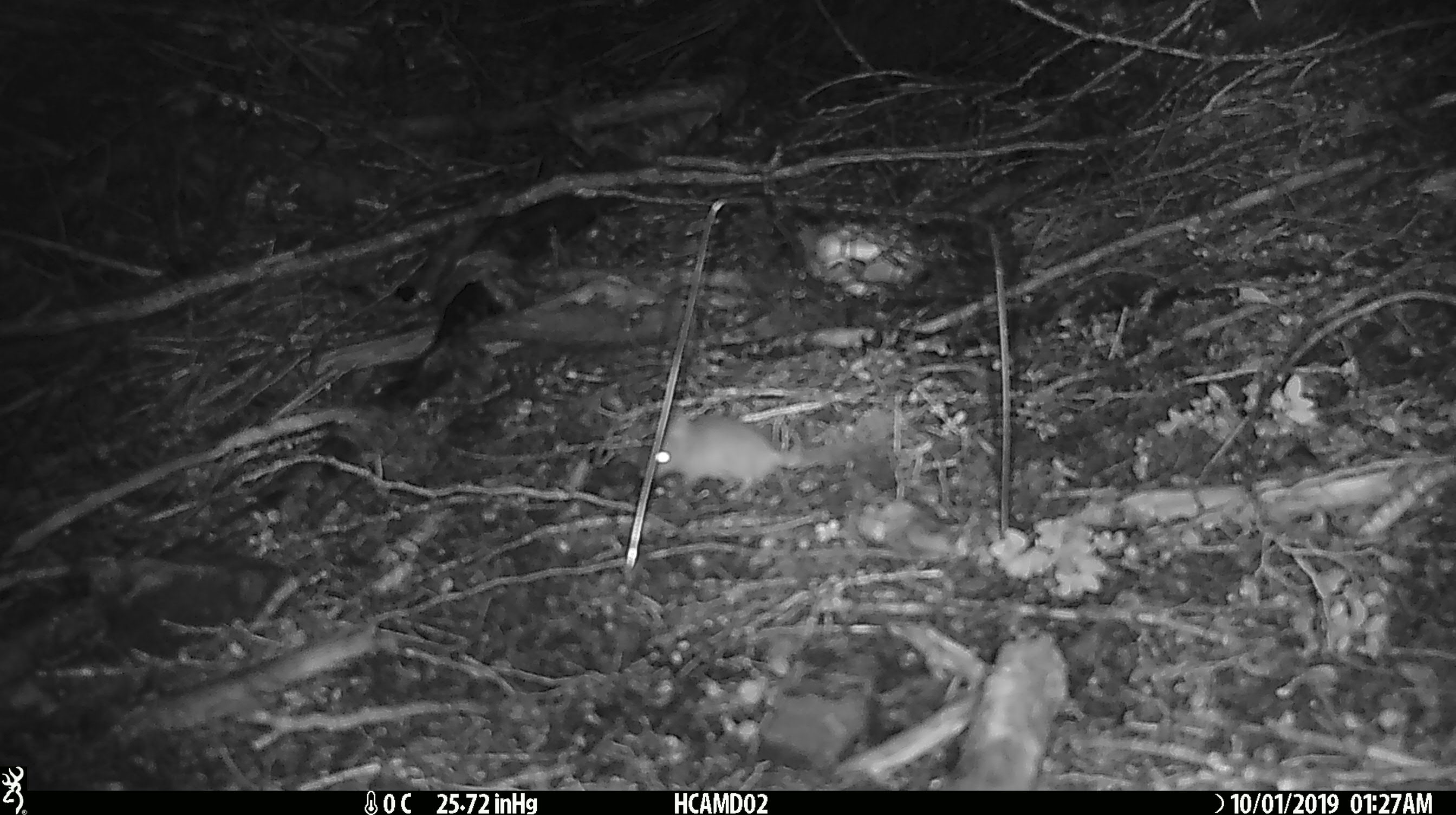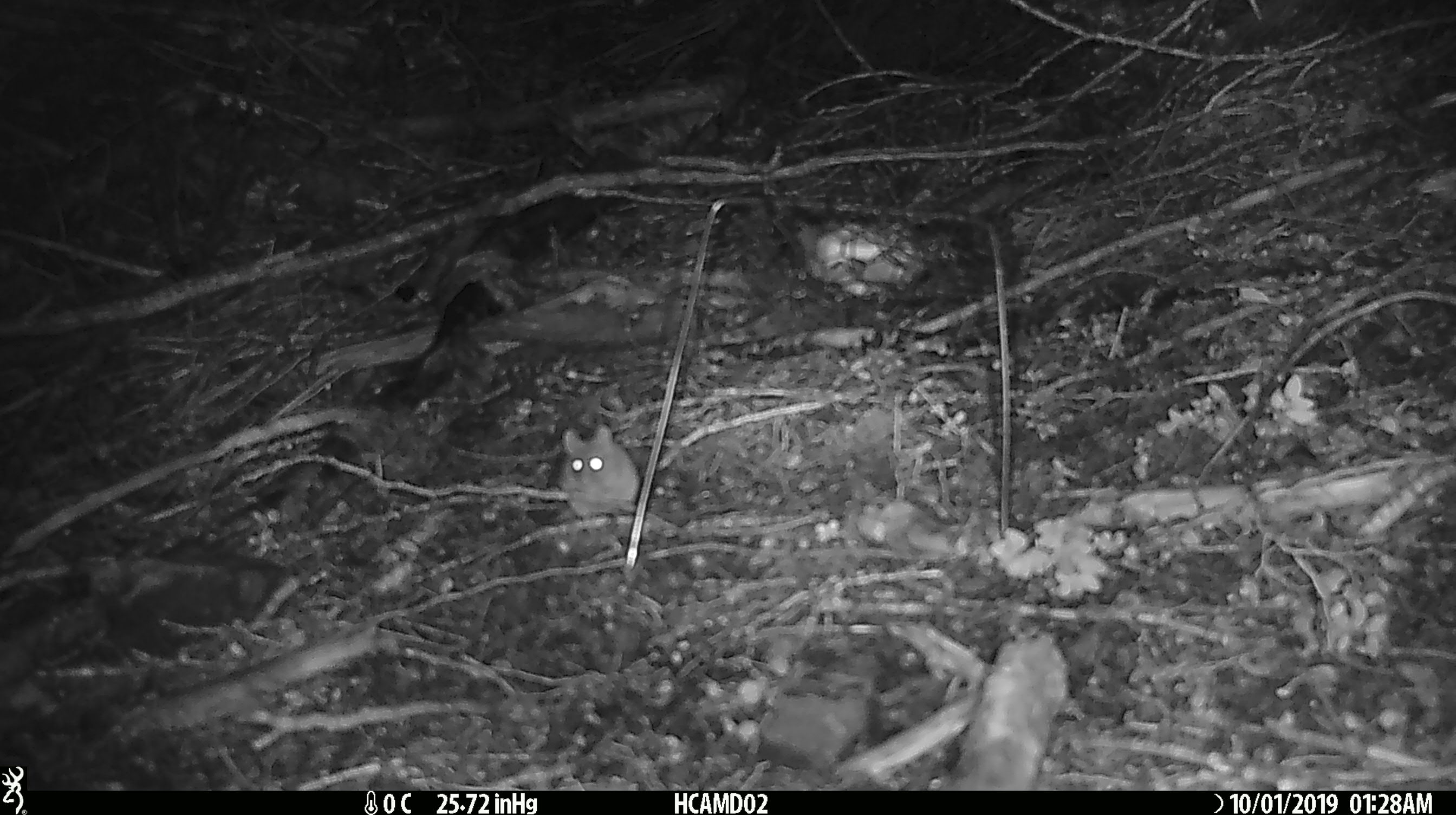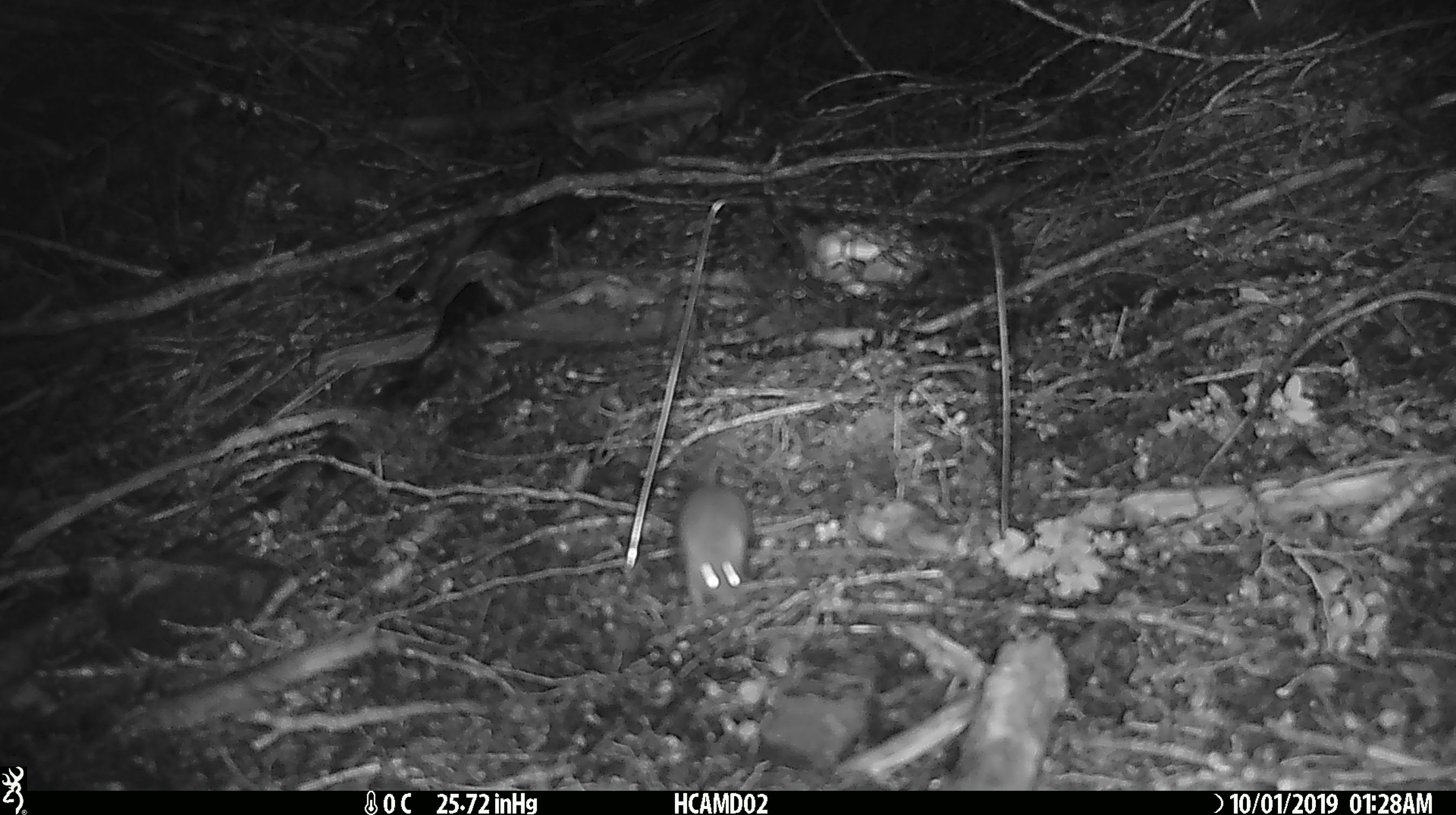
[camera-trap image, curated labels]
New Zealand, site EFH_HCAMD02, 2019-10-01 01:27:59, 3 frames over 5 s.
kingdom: Animalia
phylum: Chordata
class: Mammalia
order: Rodentia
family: Muridae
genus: Mus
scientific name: Mus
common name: mouse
Mouse (Mus).